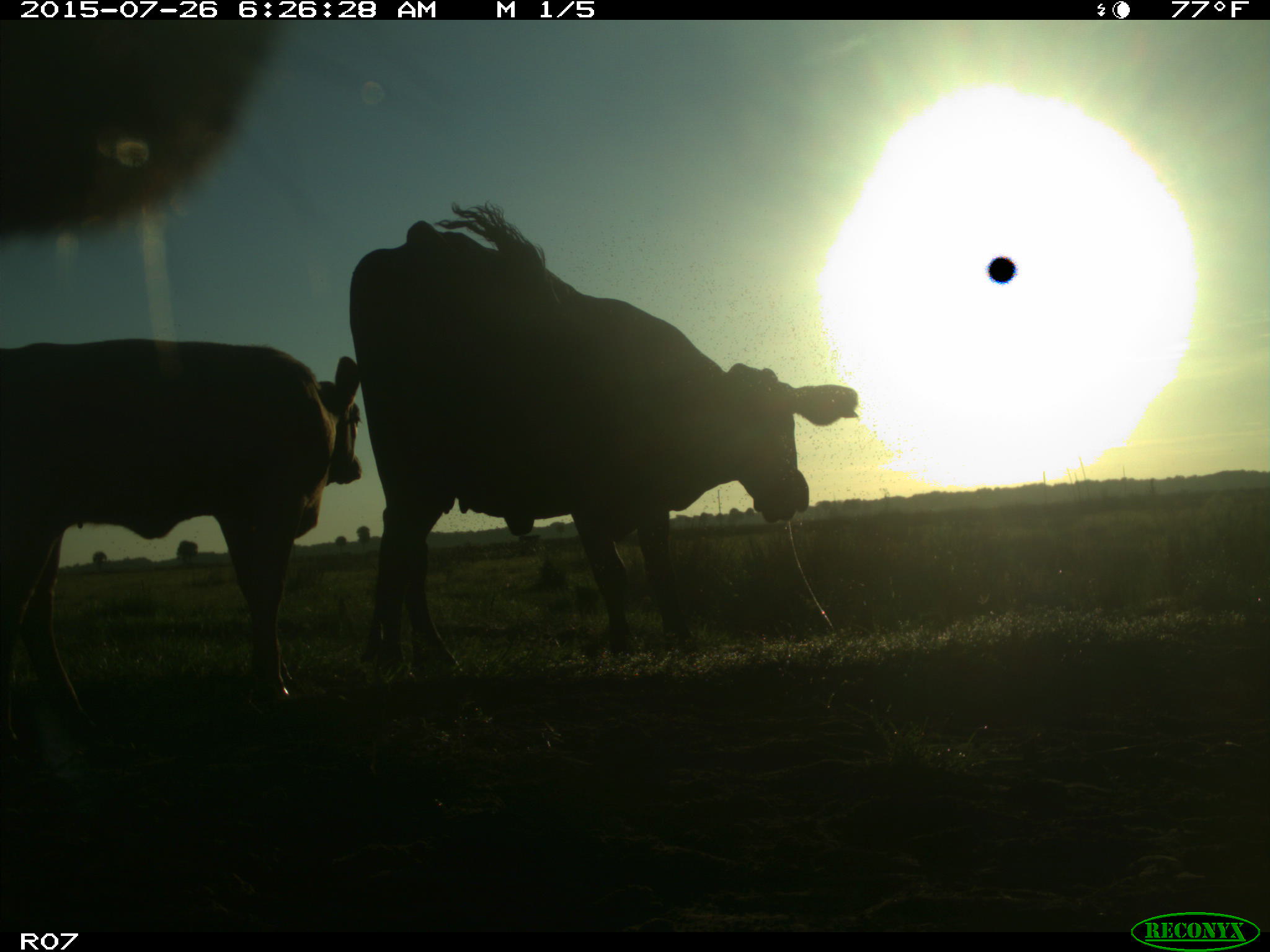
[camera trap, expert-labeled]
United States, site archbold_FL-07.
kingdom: Animalia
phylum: Chordata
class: Mammalia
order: Artiodactyla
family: Bovidae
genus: Bos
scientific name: Bos taurus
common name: domestic cow